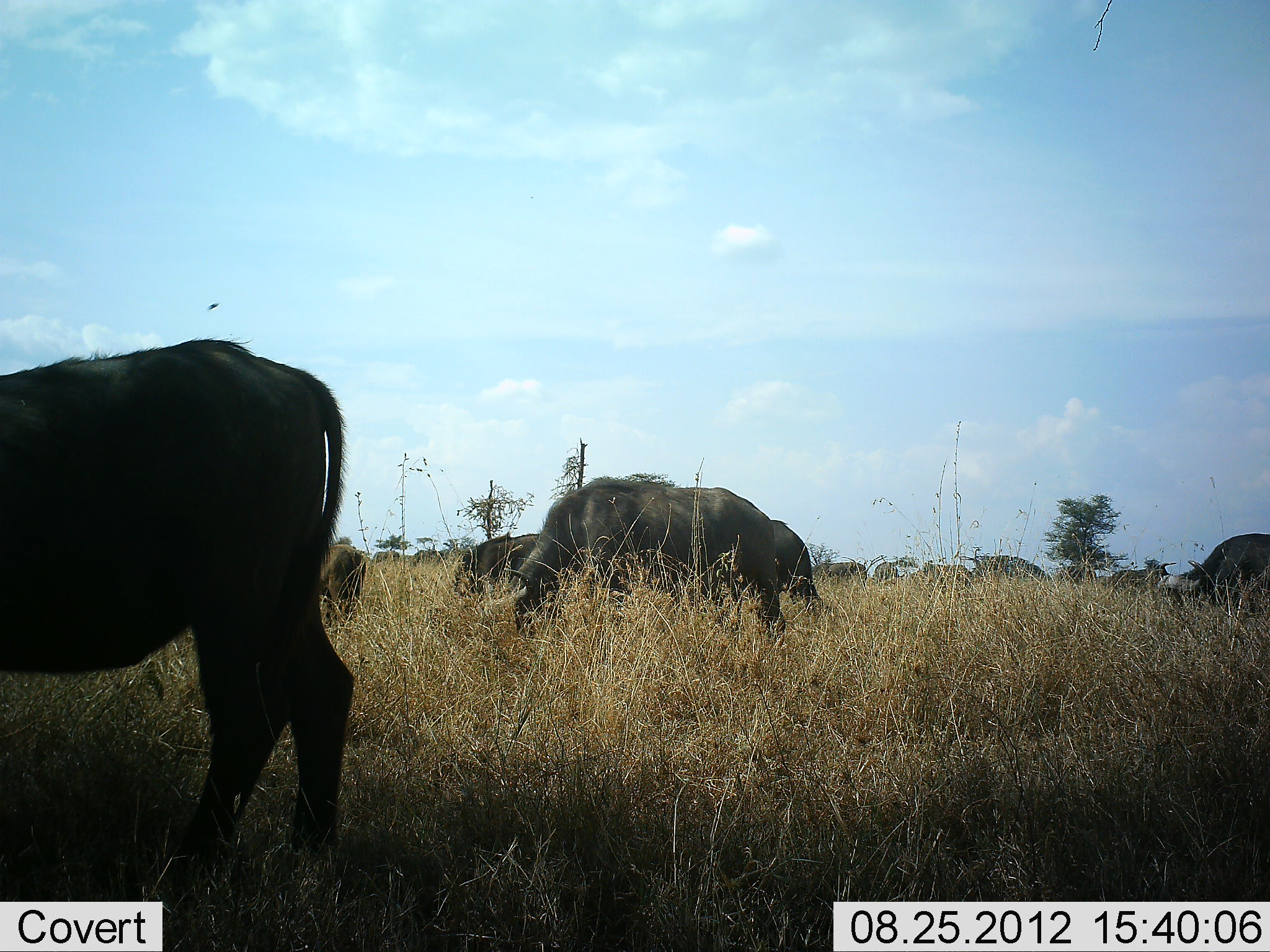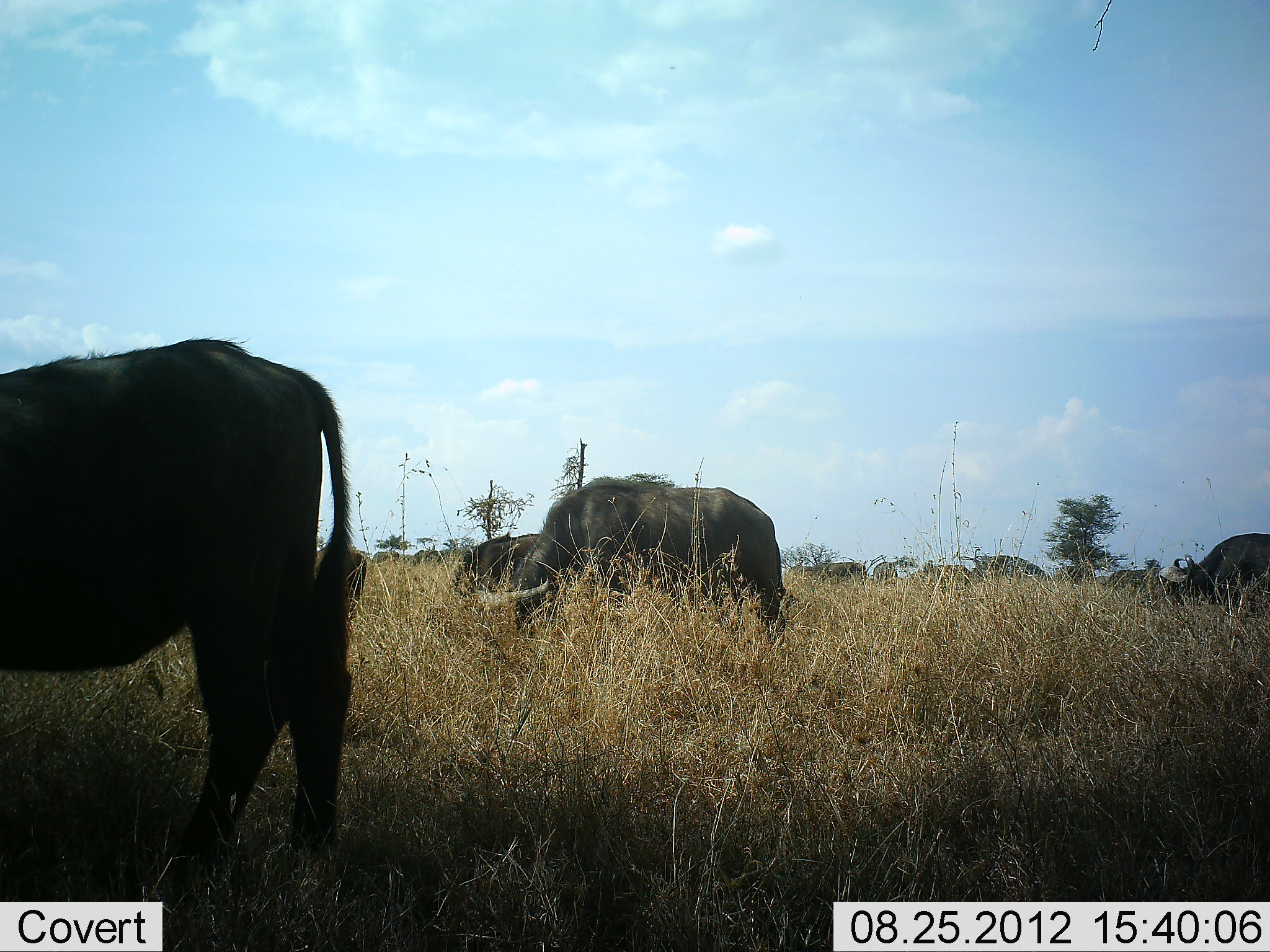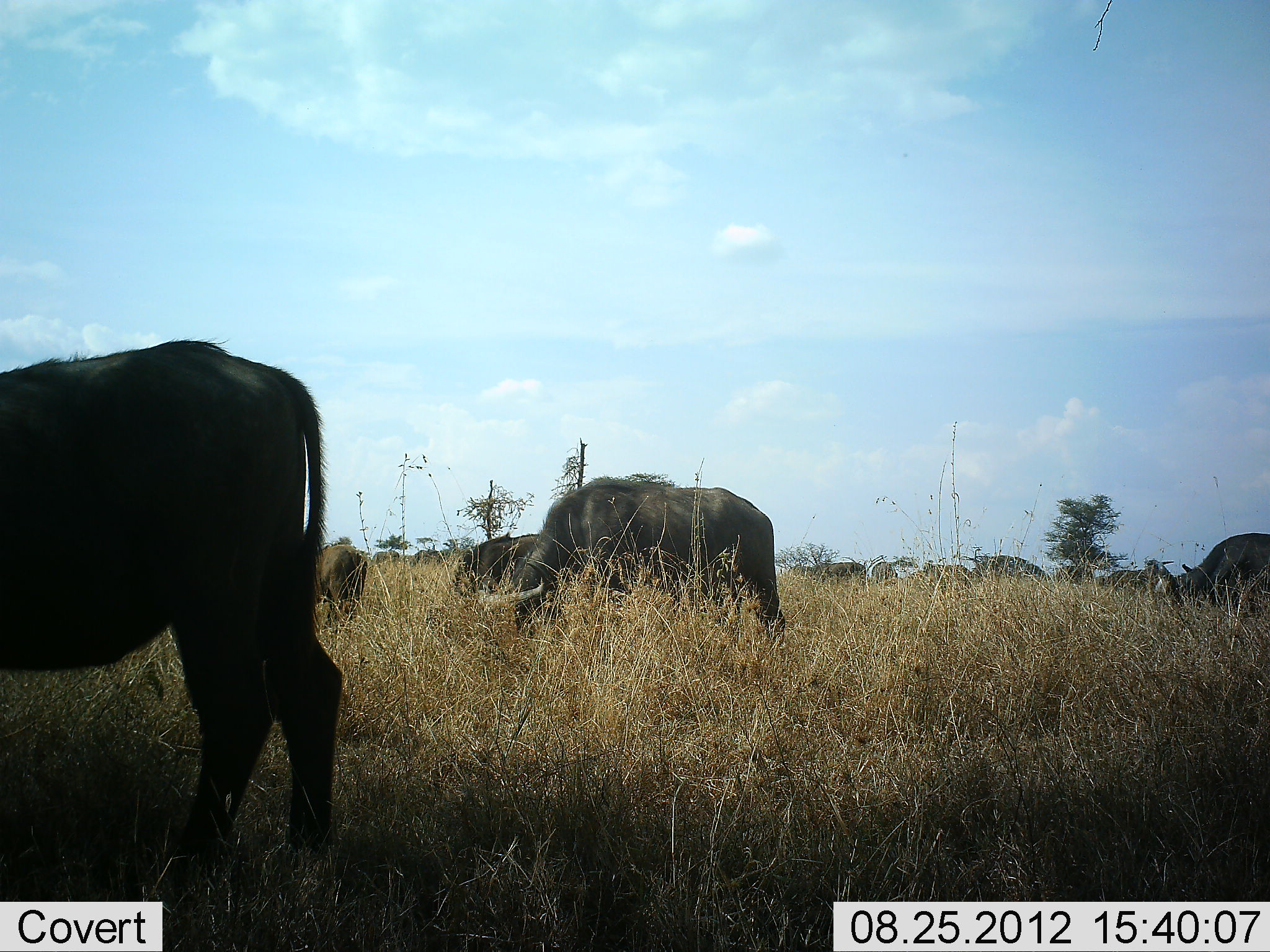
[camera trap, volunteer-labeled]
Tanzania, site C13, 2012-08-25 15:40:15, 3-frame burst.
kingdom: Animalia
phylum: Chordata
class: Mammalia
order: Artiodactyla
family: Bovidae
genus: Syncerus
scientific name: Syncerus caffer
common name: cape buffalo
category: buffalo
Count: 11-50.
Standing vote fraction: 40%.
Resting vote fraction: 10%.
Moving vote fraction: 0%.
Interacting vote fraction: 0%.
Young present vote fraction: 0%.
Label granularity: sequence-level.